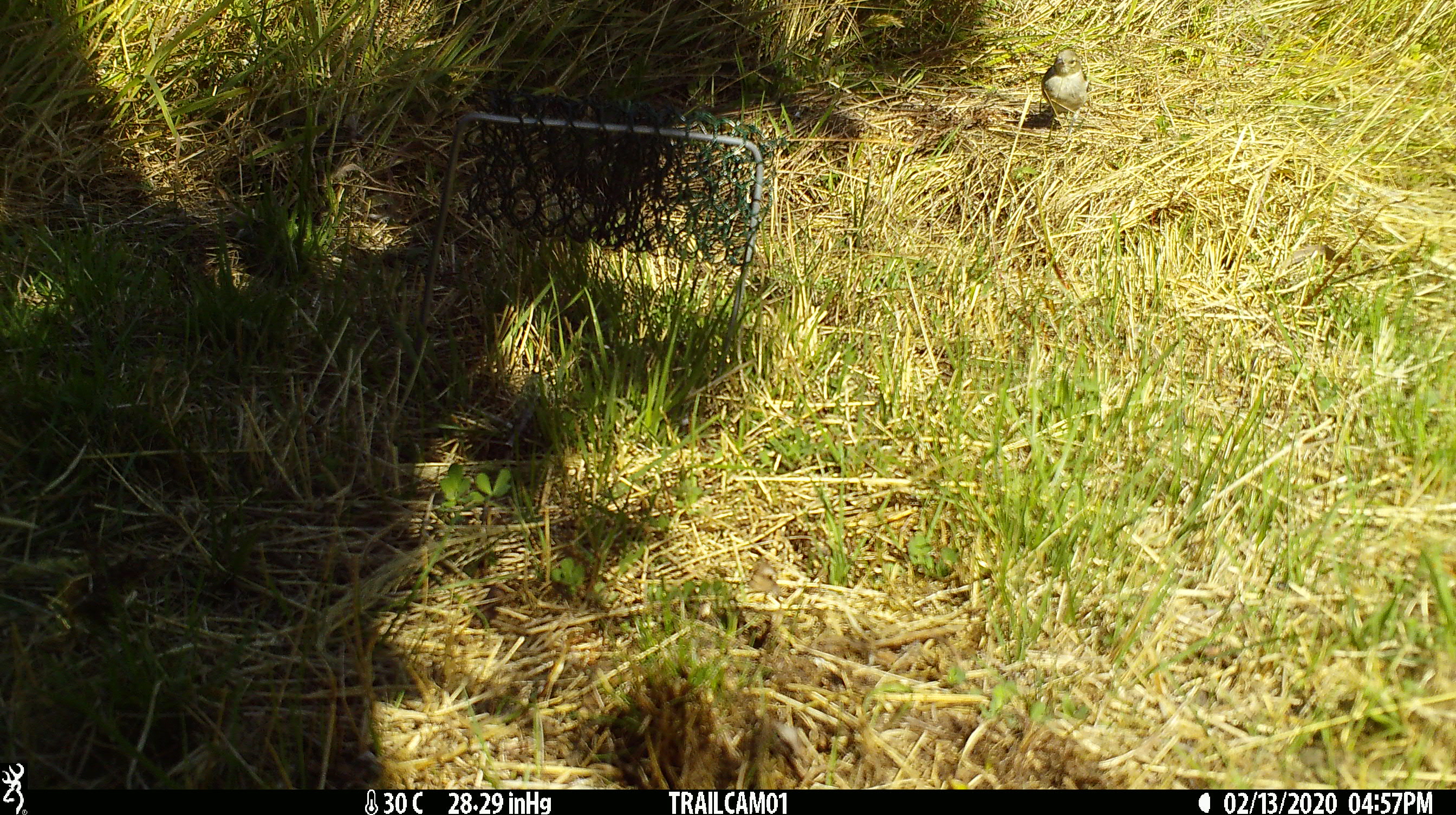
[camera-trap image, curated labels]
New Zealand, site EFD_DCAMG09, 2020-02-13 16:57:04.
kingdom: Animalia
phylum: Chordata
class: Aves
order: Passeriformes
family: Fringillidae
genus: Fringilla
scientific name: Fringilla coelebs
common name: common chaffinch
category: chaffinch